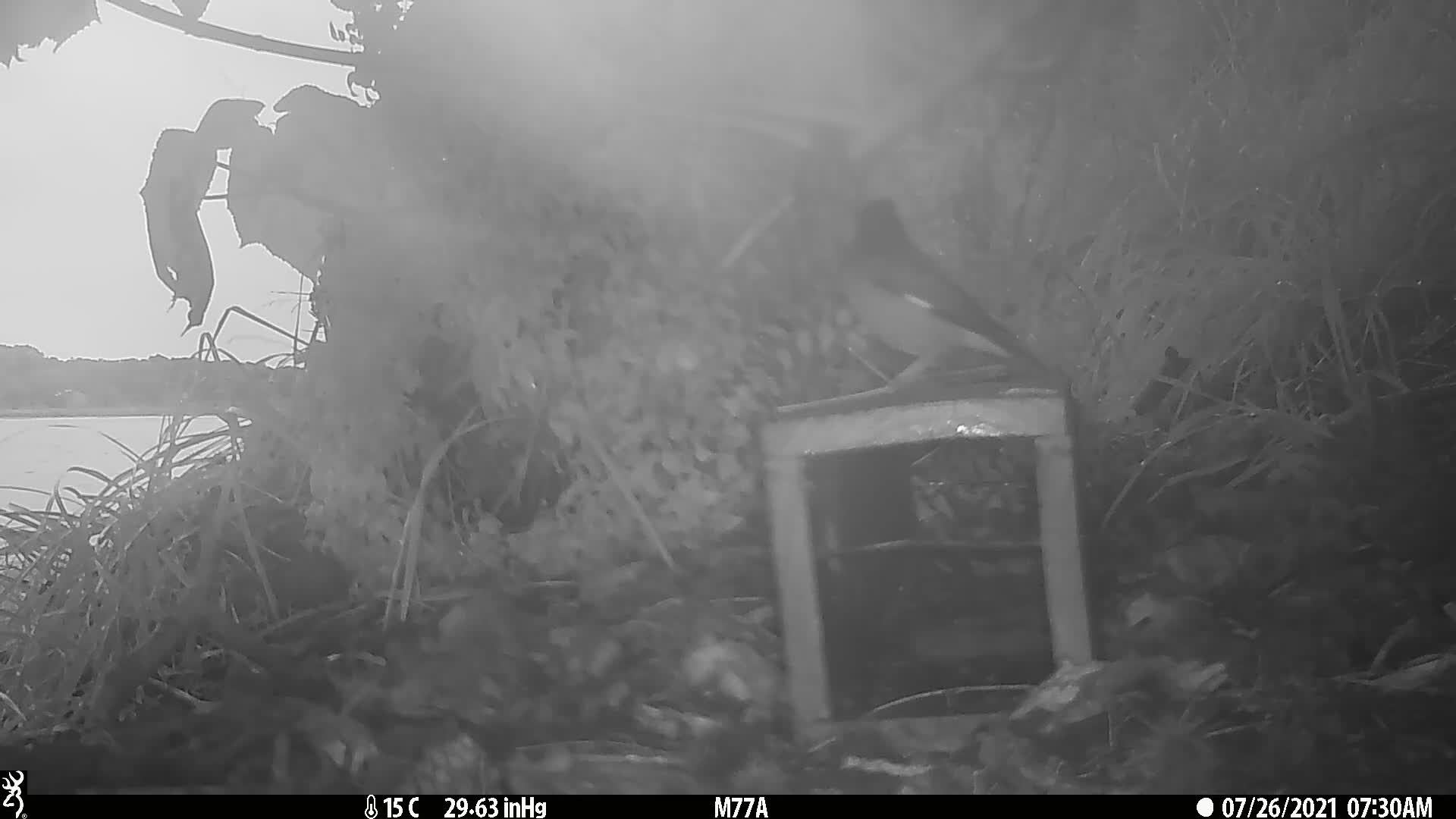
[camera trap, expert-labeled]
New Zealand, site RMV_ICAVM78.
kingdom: Animalia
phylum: Chordata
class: Aves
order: Passeriformes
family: Sturnidae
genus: Acridotheres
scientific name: Acridotheres tristis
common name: common myna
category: myna